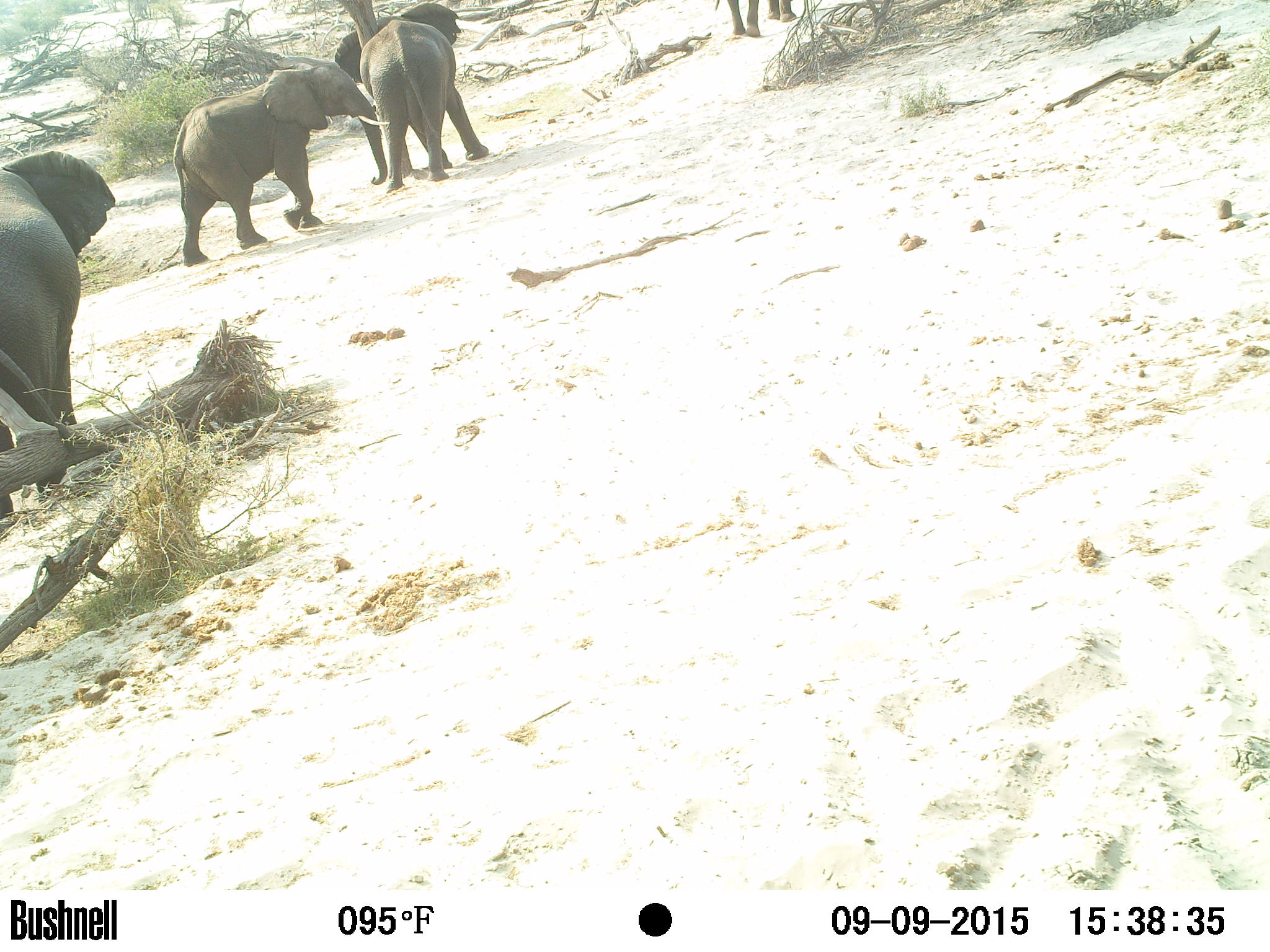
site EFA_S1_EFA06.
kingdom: Animalia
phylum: Chordata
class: Mammalia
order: Proboscidea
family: Elephantidae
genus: Loxodonta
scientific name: Loxodonta africana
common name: african bush elephant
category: elephant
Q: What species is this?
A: Elephant (african bush elephant) (Loxodonta africana).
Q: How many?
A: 4.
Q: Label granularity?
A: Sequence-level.